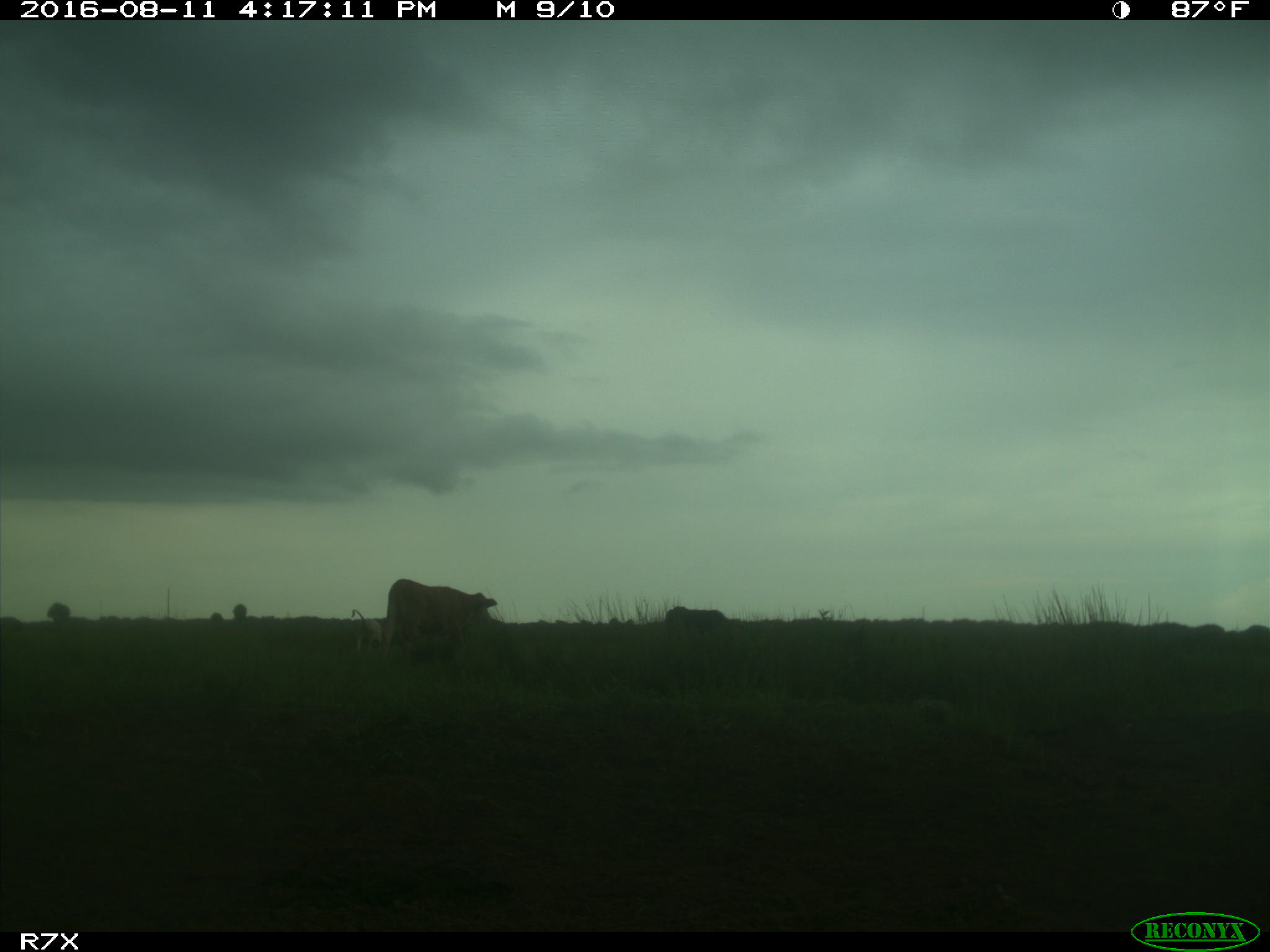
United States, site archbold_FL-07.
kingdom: Animalia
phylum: Chordata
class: Mammalia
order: Artiodactyla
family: Bovidae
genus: Bos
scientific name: Bos taurus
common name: domestic cow